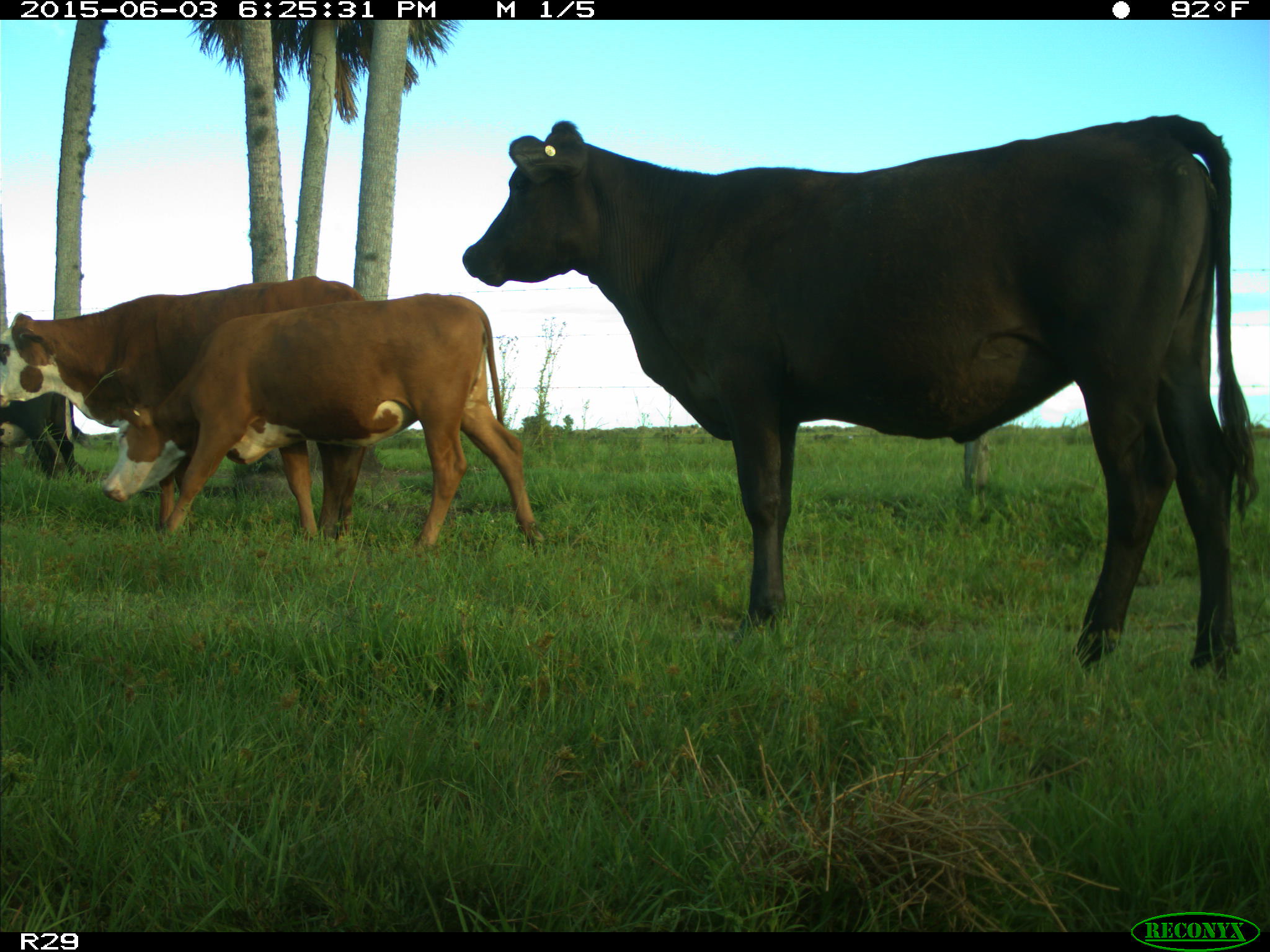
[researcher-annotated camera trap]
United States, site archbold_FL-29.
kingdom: Animalia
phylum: Chordata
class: Mammalia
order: Artiodactyla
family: Bovidae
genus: Bos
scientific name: Bos taurus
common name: domestic cow